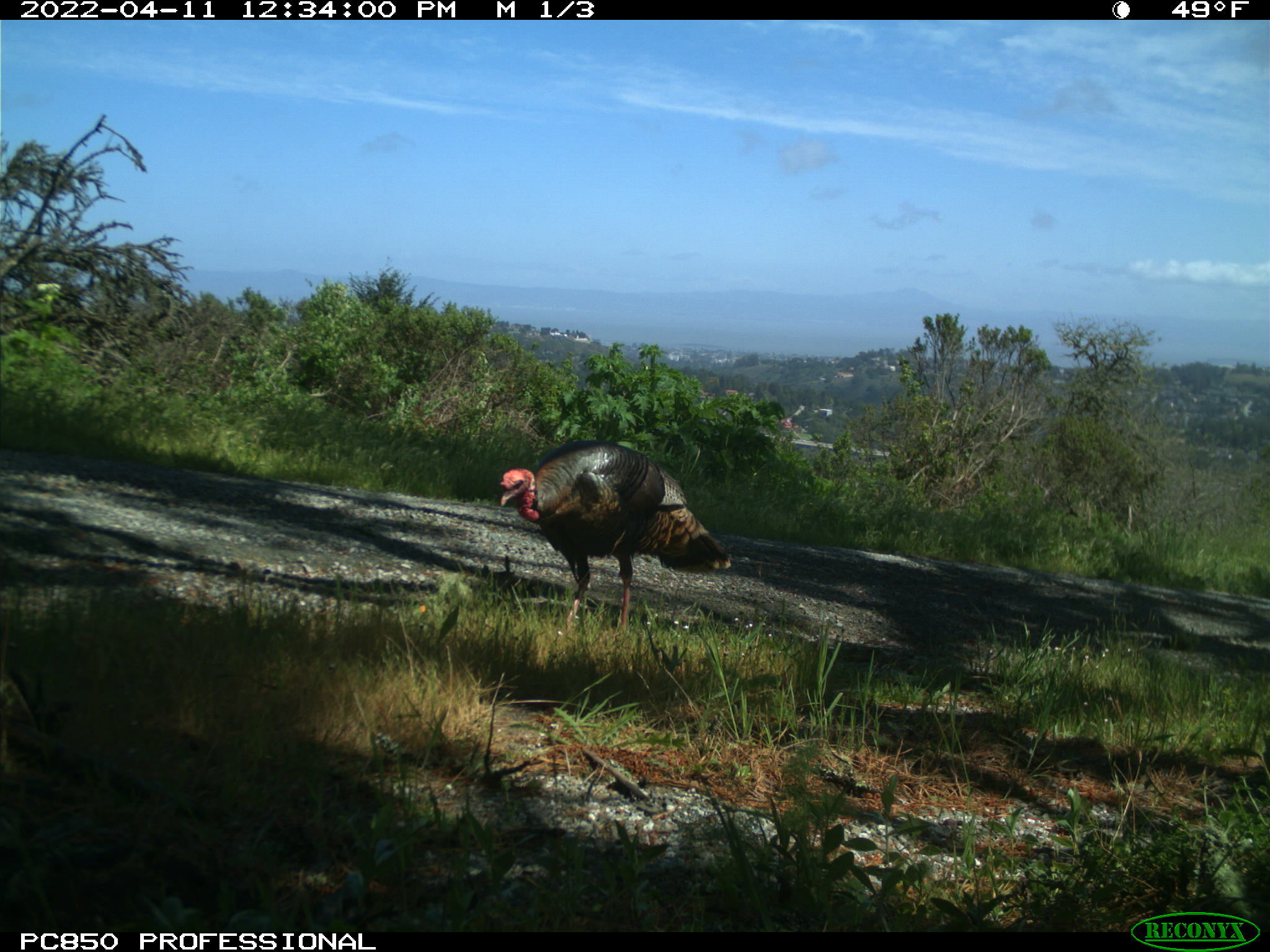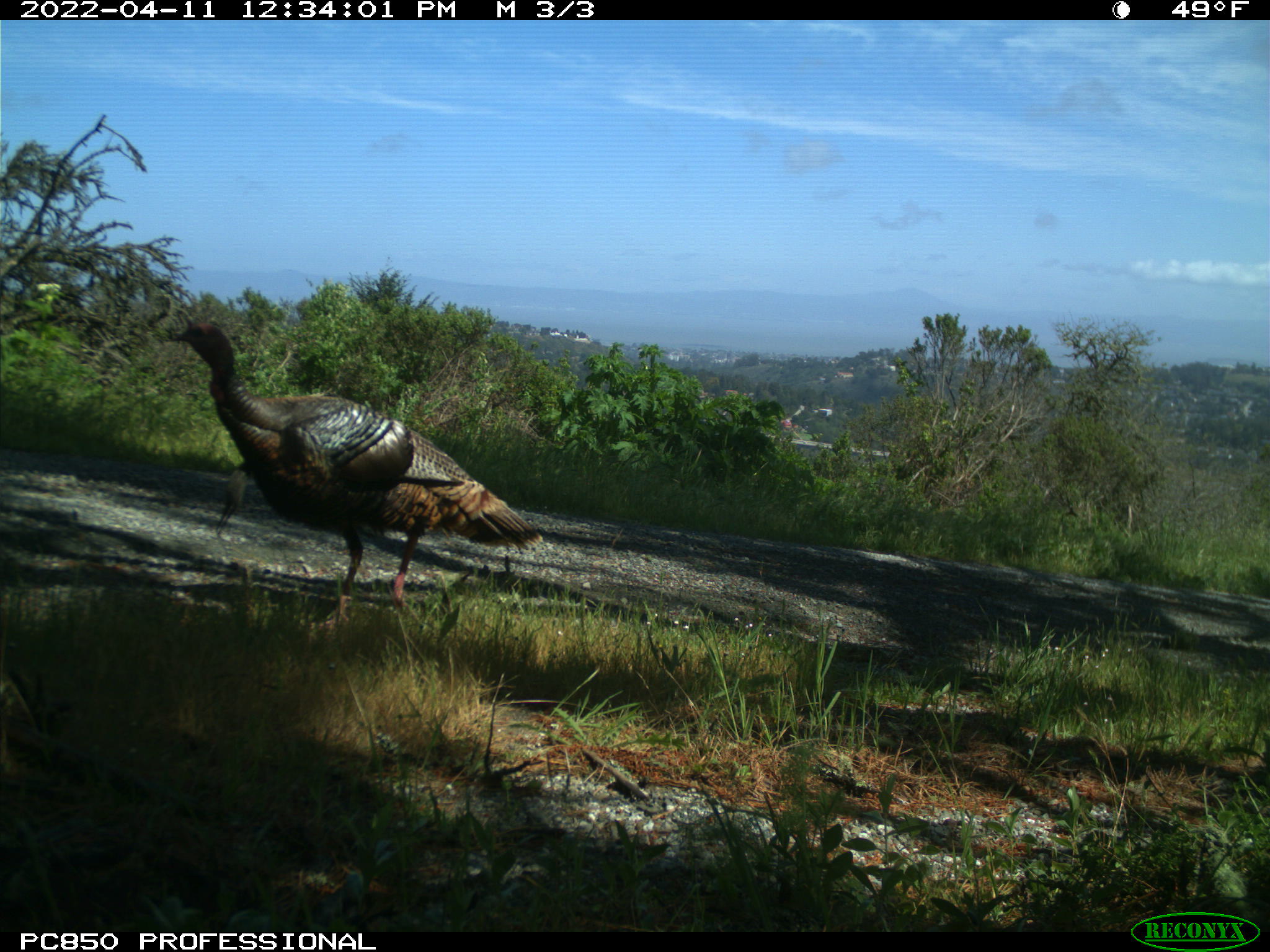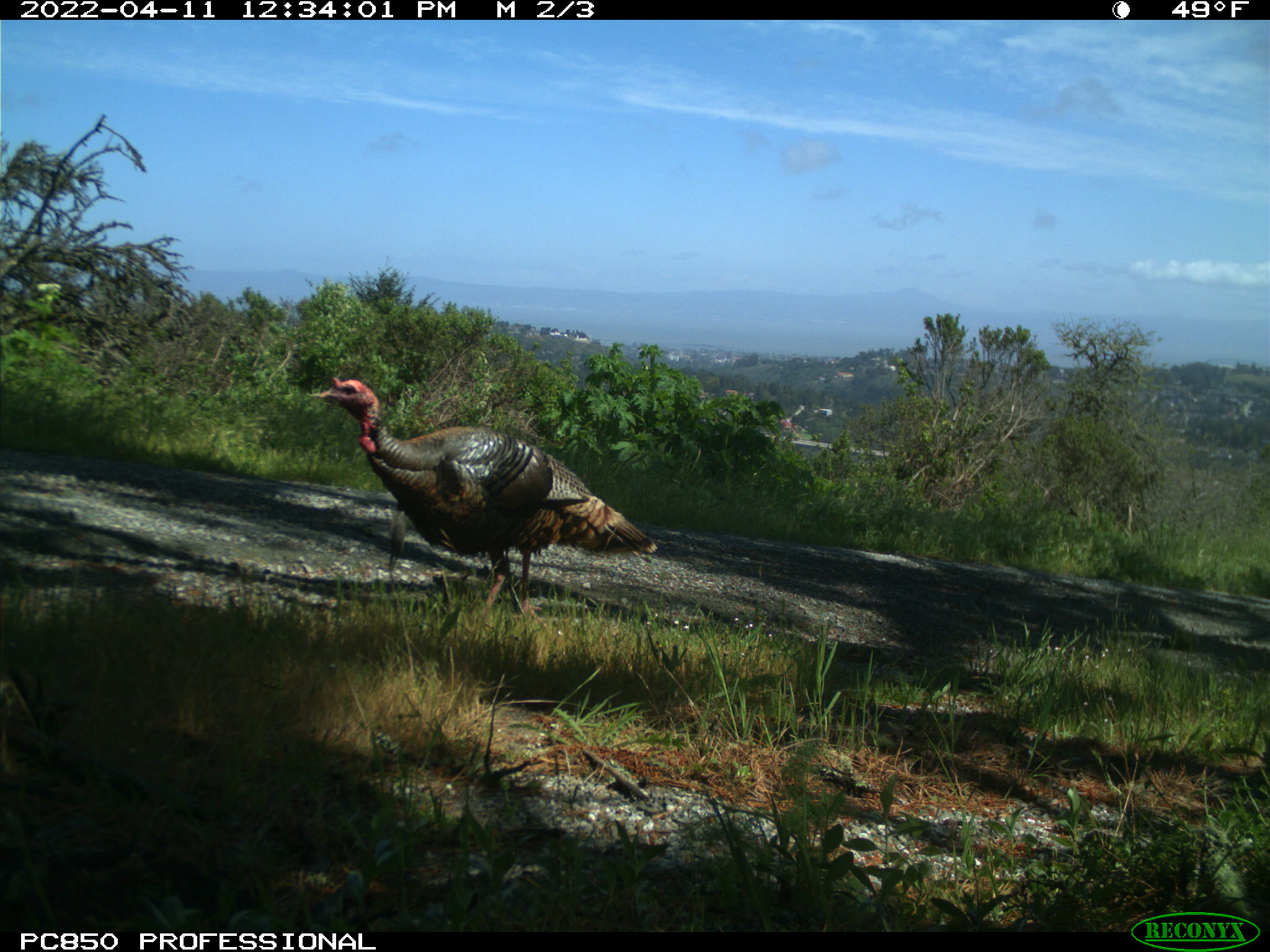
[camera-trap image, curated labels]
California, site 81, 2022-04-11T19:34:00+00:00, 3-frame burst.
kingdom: Animalia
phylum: Chordata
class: Aves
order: Galliformes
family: Phasianidae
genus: Meleagris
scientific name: Meleagris gallopavo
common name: turkey